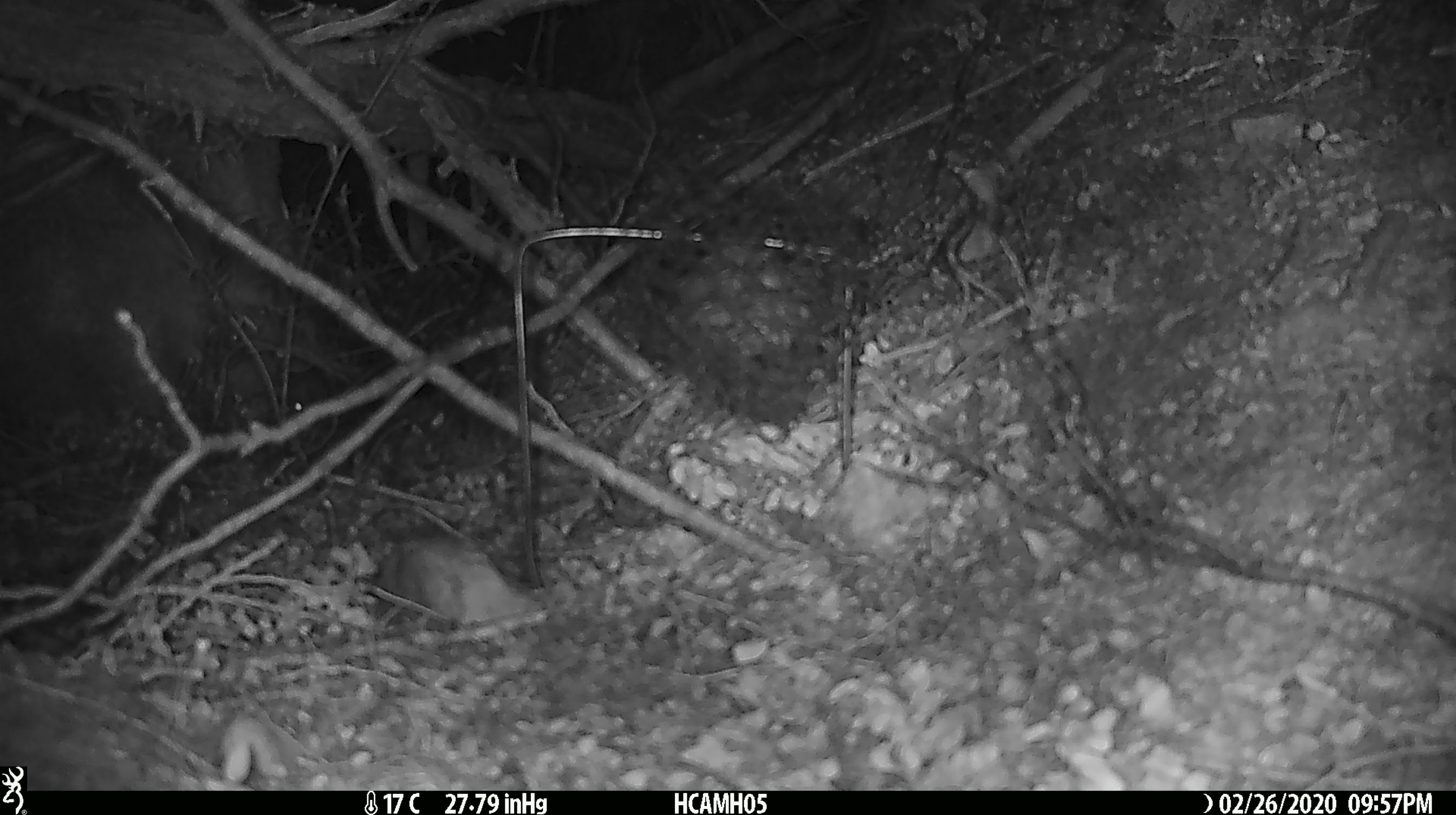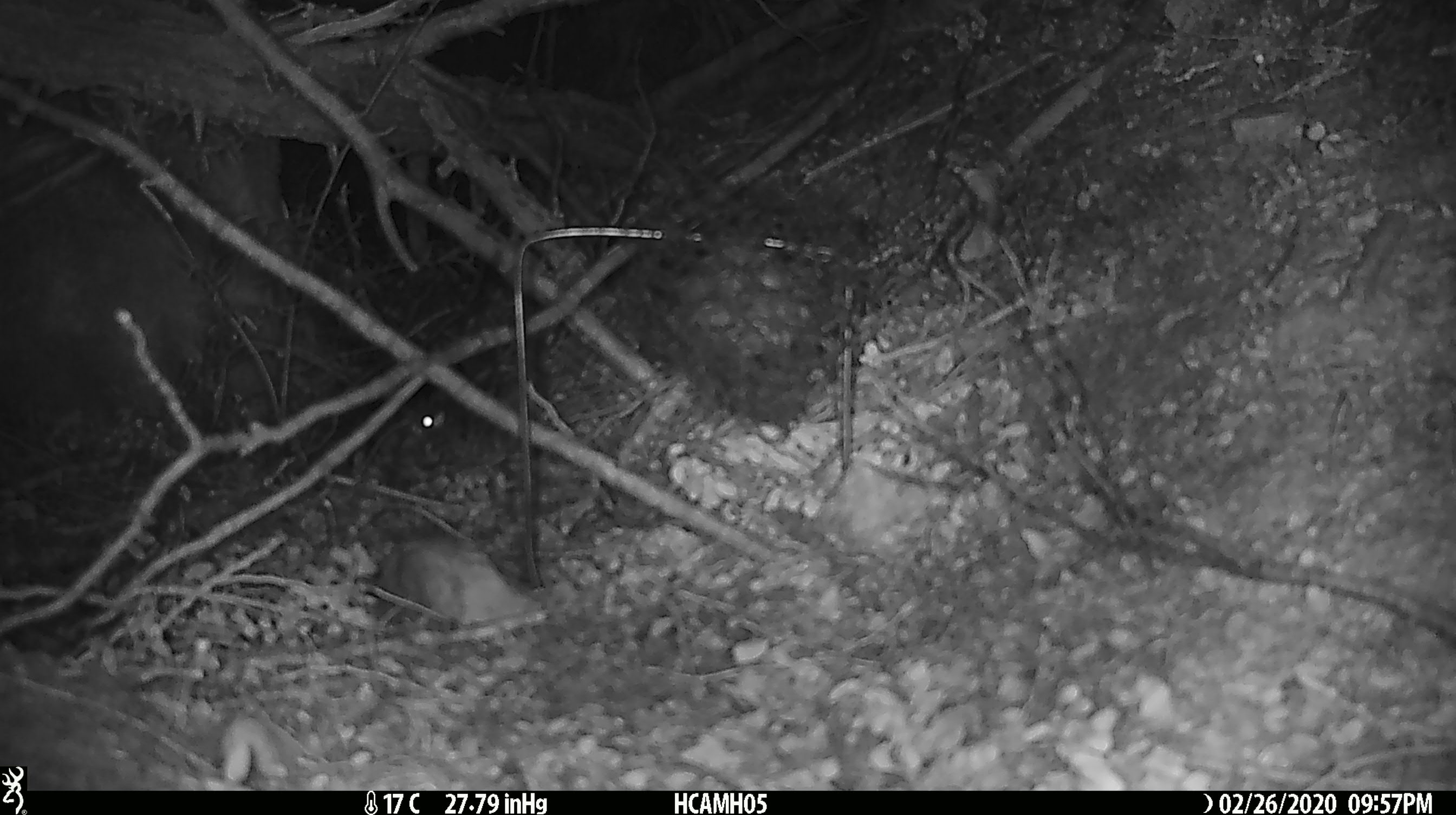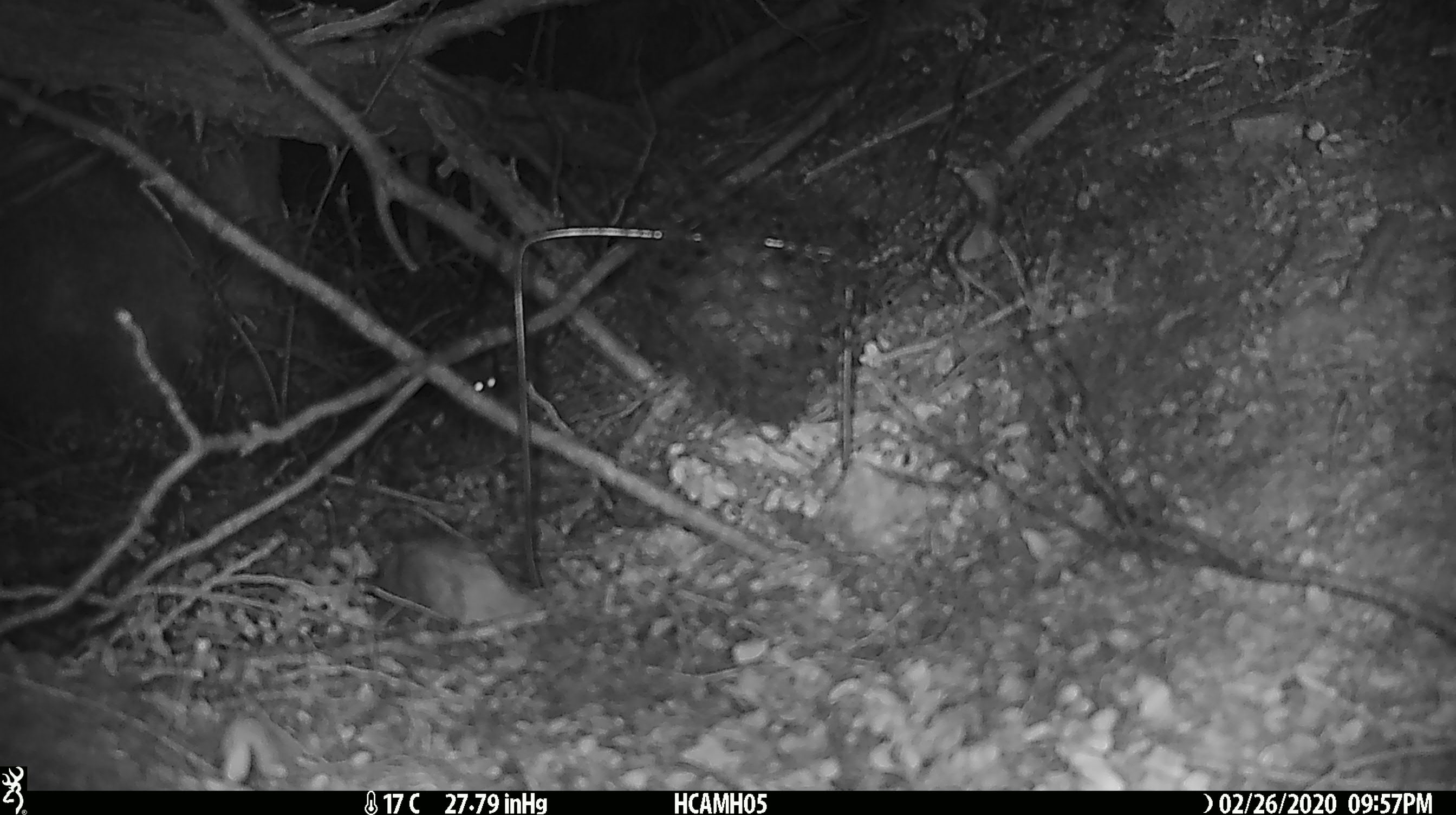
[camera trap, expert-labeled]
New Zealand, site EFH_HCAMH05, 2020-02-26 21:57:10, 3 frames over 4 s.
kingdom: Animalia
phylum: Chordata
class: Mammalia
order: Rodentia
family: Muridae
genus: Mus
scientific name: Mus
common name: mouse